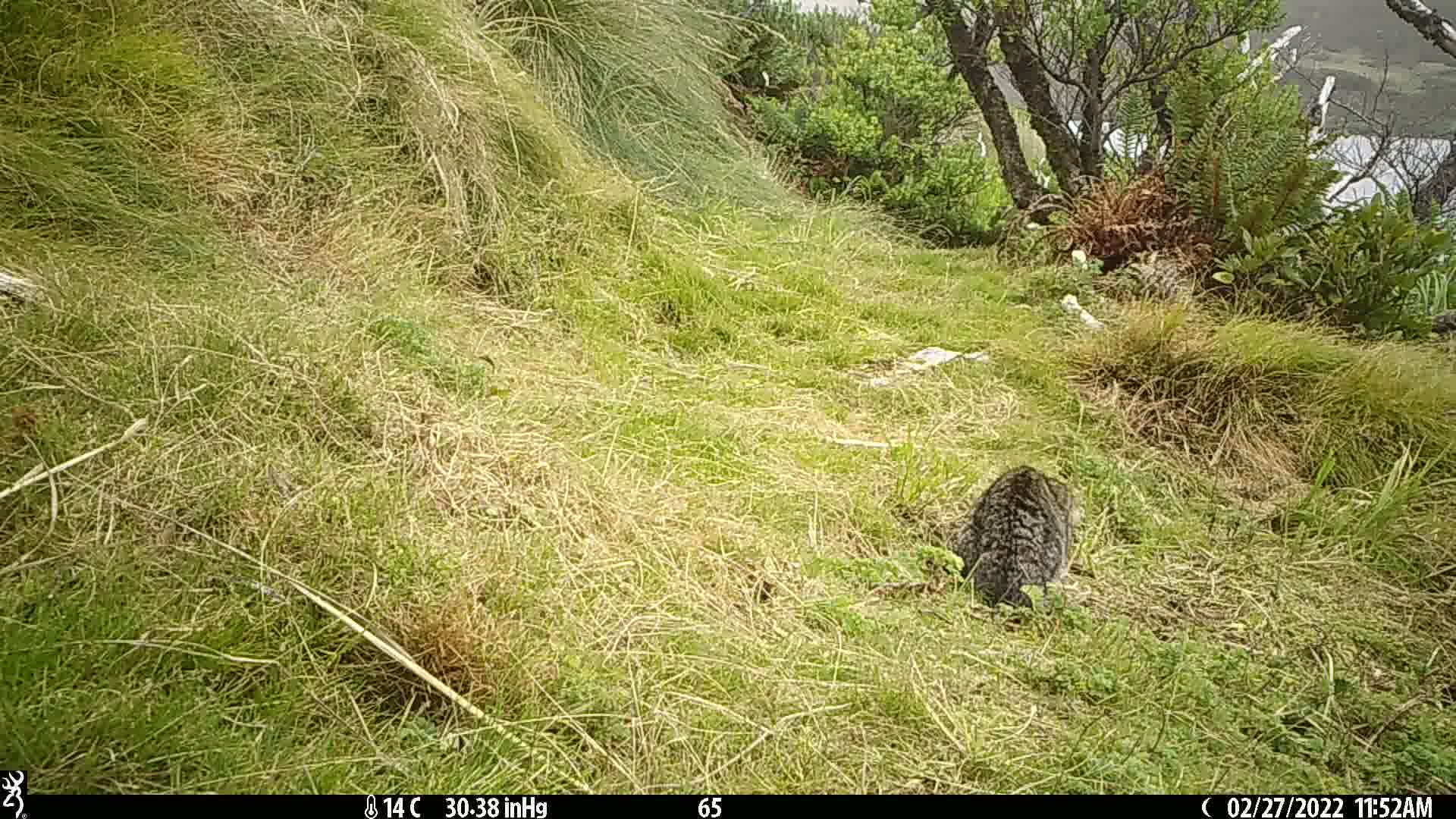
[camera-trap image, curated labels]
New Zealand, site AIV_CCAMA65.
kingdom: Animalia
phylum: Chordata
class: Mammalia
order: Carnivora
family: Felidae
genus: Felis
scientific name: Felis catus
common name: domestic cat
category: cat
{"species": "cat (domestic cat) (Felis catus)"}